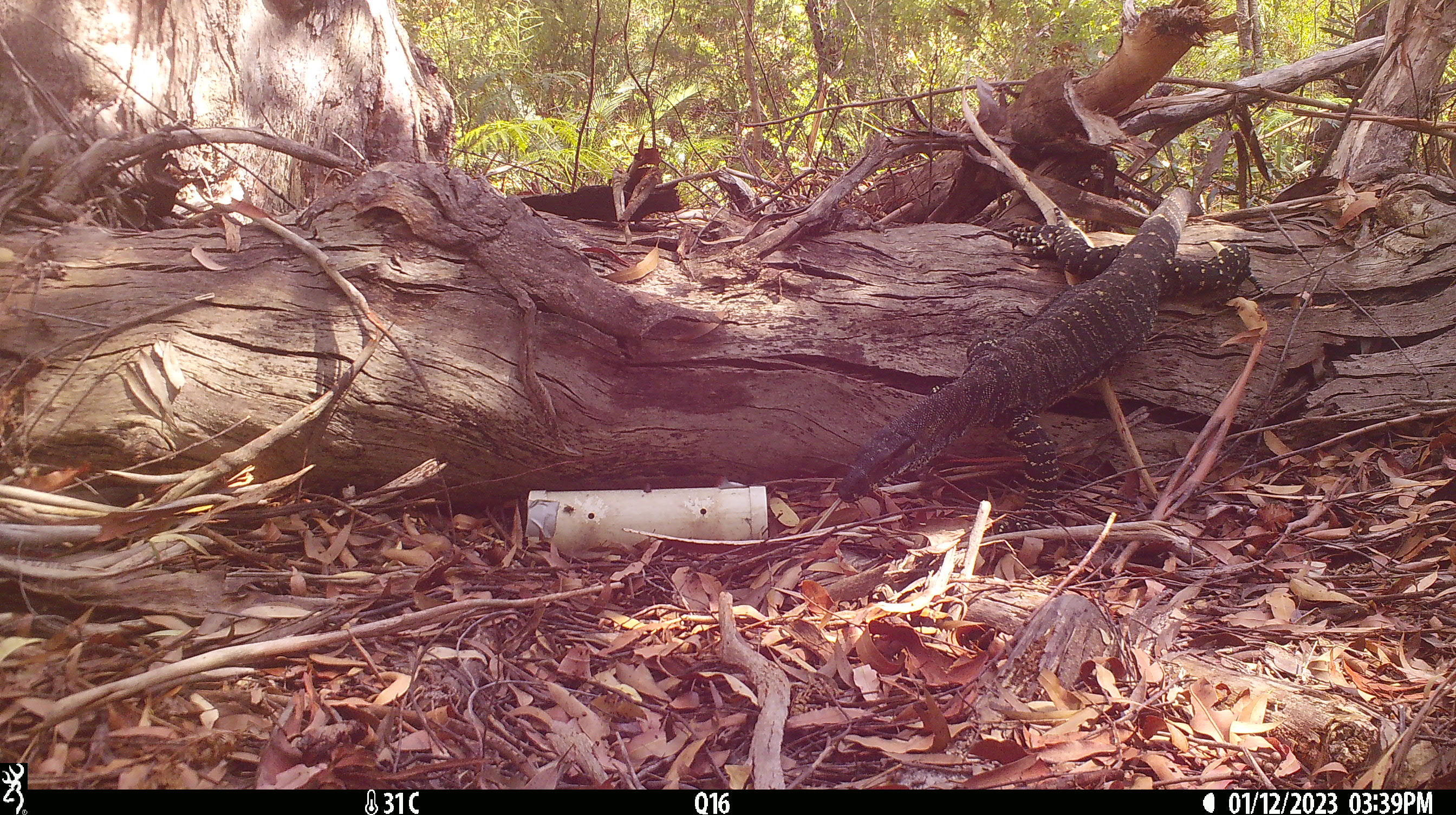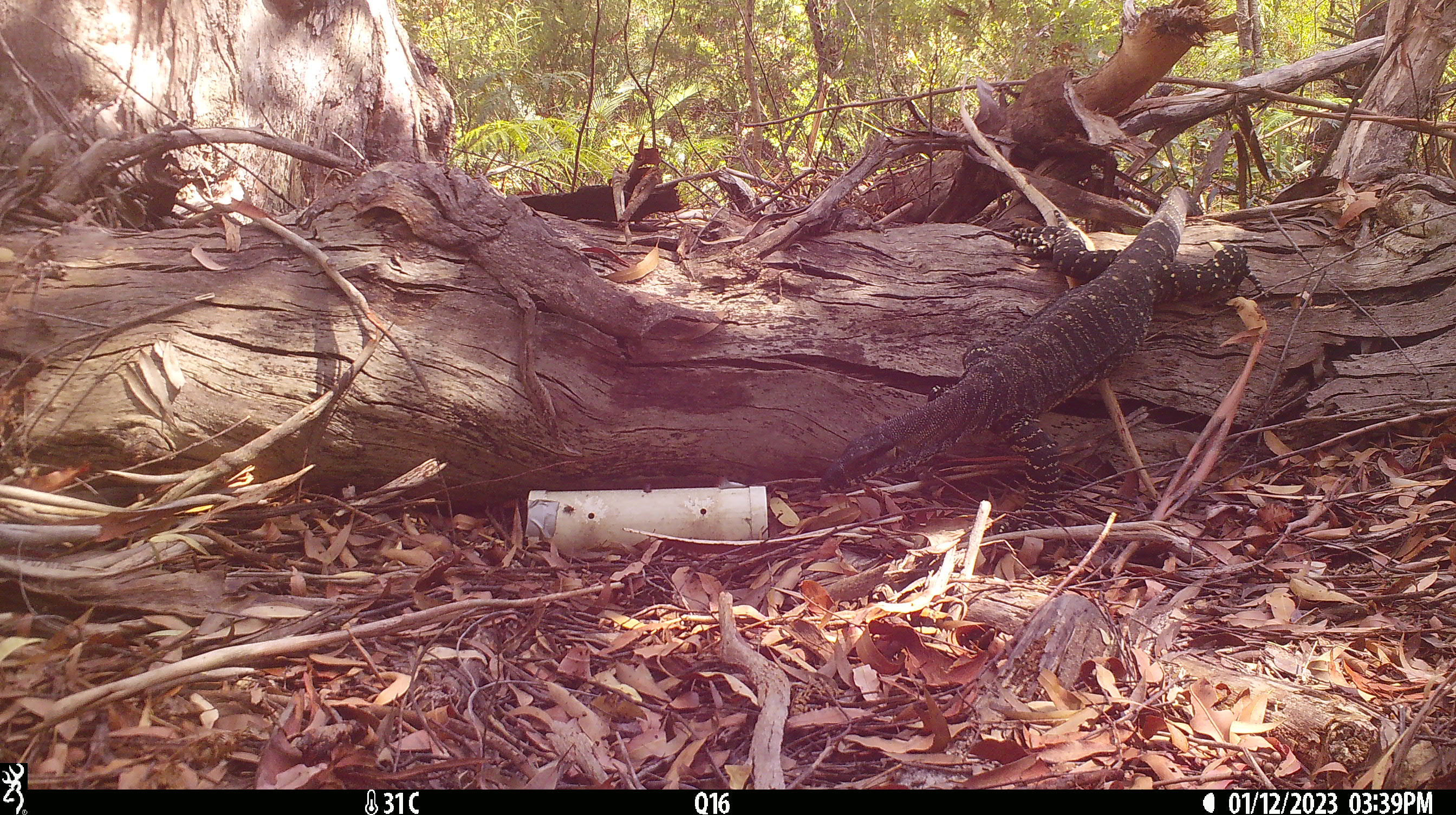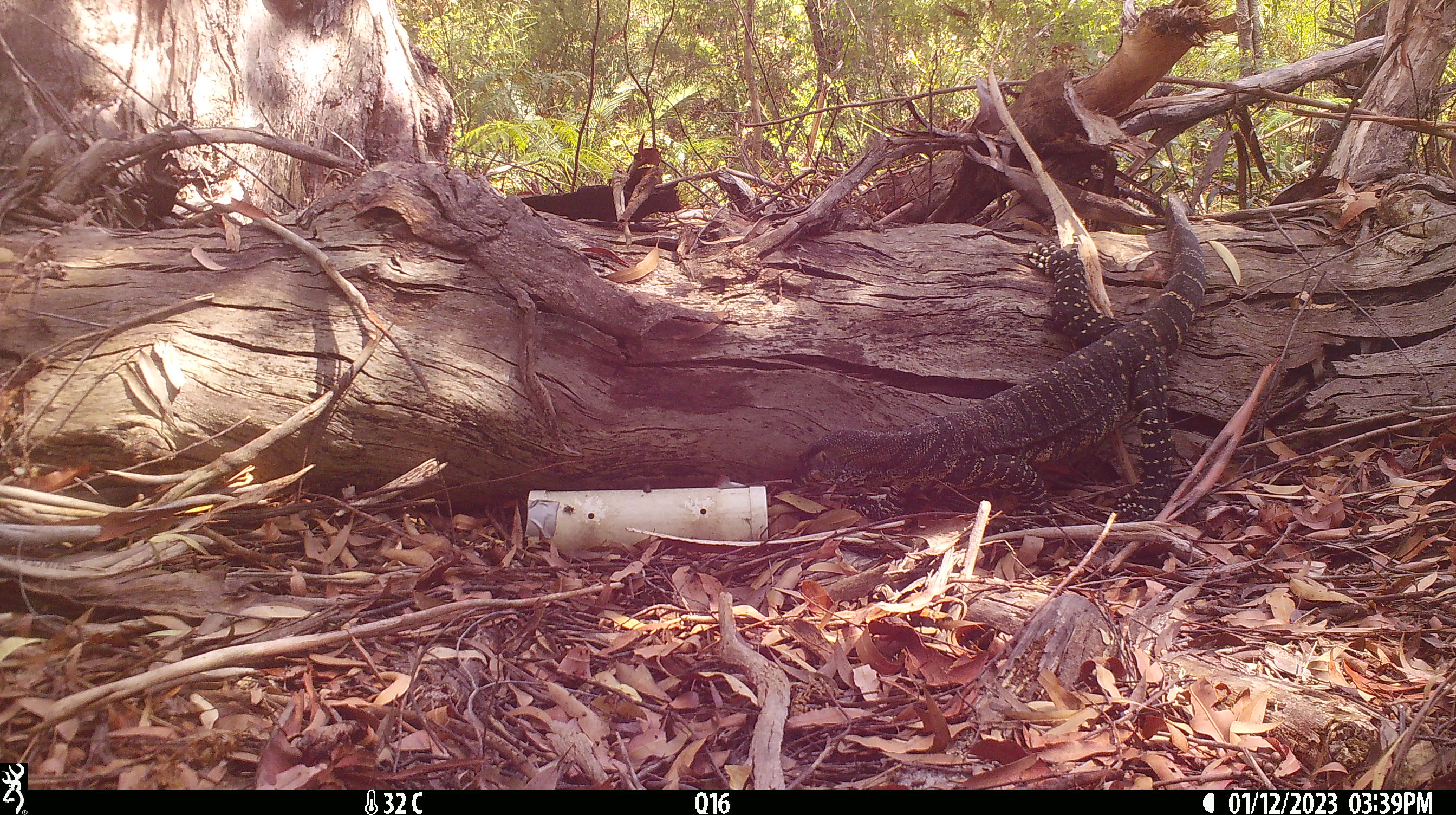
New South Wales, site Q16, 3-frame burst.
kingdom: Animalia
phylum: Chordata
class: Reptilia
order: Squamata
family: Varanidae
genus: Varanus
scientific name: Varanus varius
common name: lace monitor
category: goanna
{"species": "goanna (lace monitor) (Varanus varius)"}